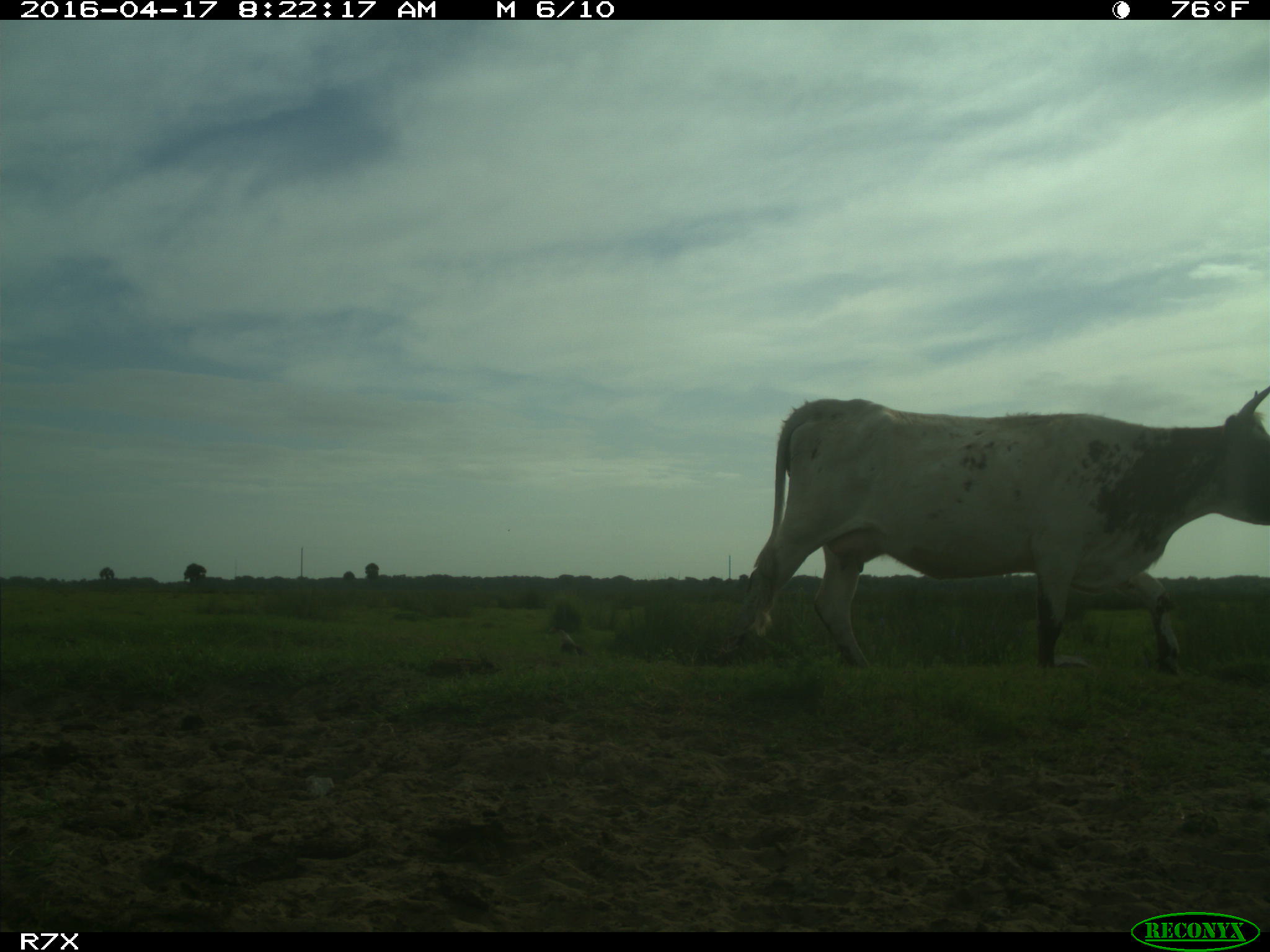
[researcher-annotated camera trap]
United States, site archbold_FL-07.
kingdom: Animalia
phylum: Chordata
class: Mammalia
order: Artiodactyla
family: Bovidae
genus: Bos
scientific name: Bos taurus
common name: domestic cow